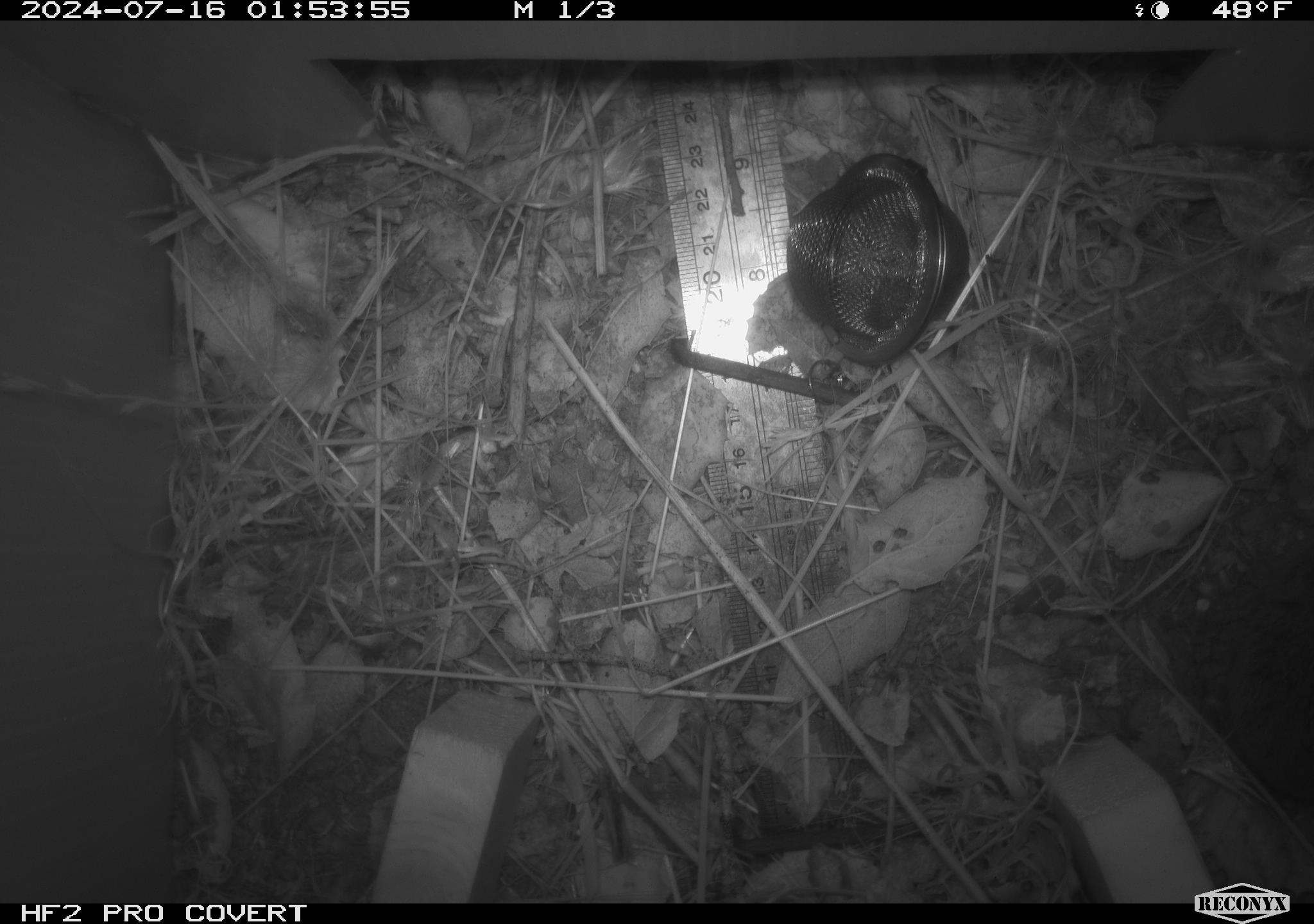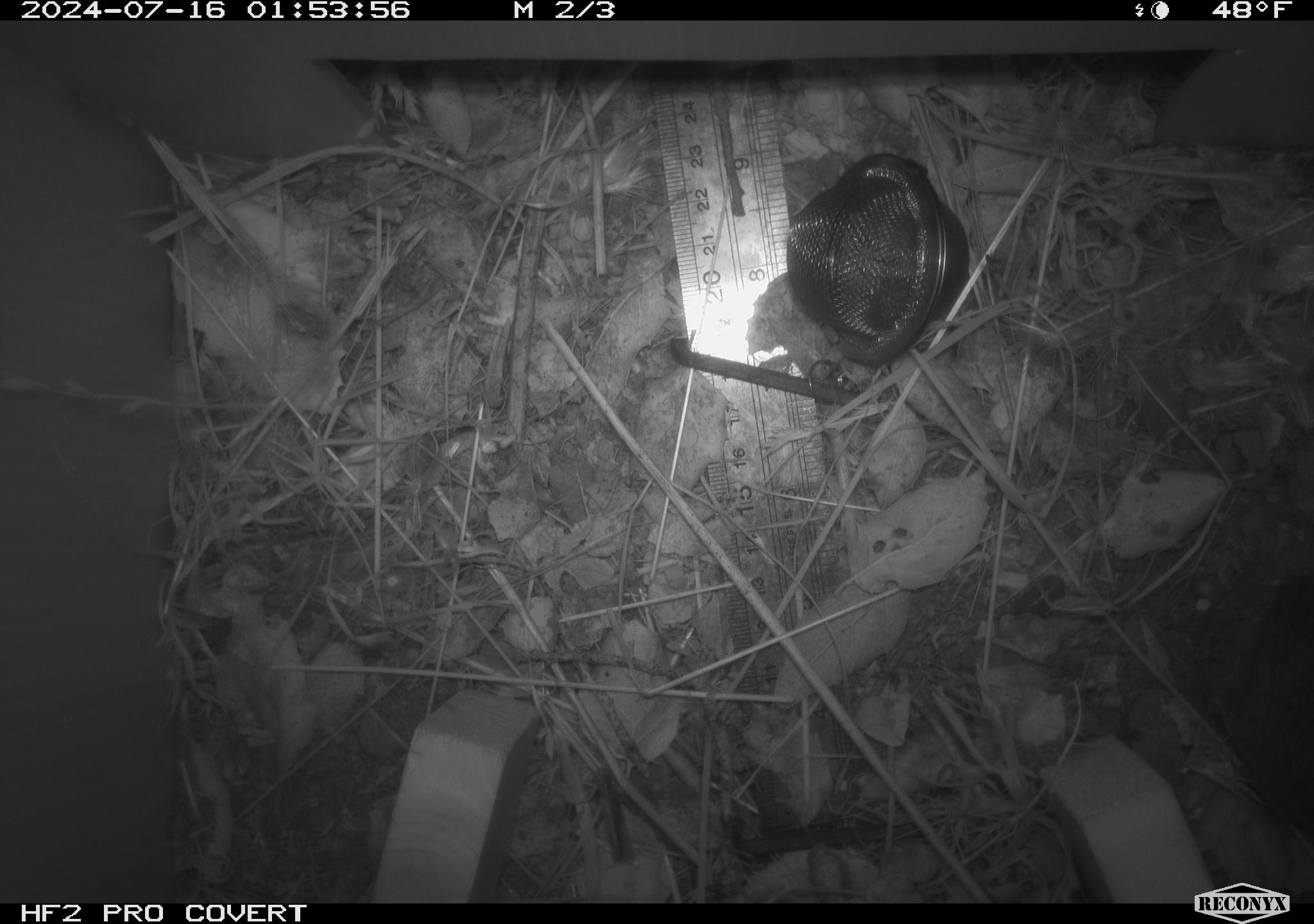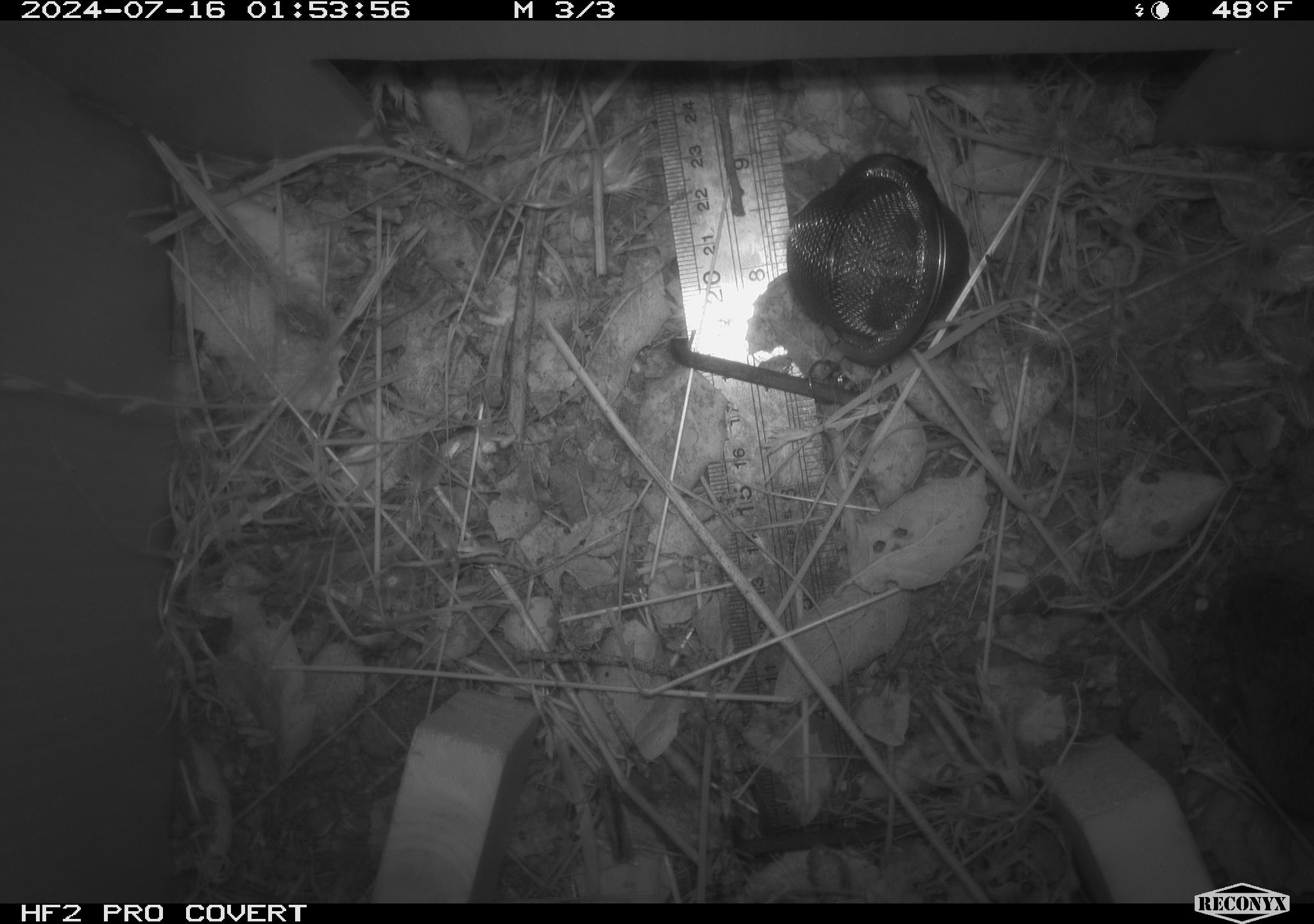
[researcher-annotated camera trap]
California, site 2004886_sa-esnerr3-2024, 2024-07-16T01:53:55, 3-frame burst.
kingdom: Animalia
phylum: Chordata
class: Mammalia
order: Rodentia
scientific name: Rodentia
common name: rodent